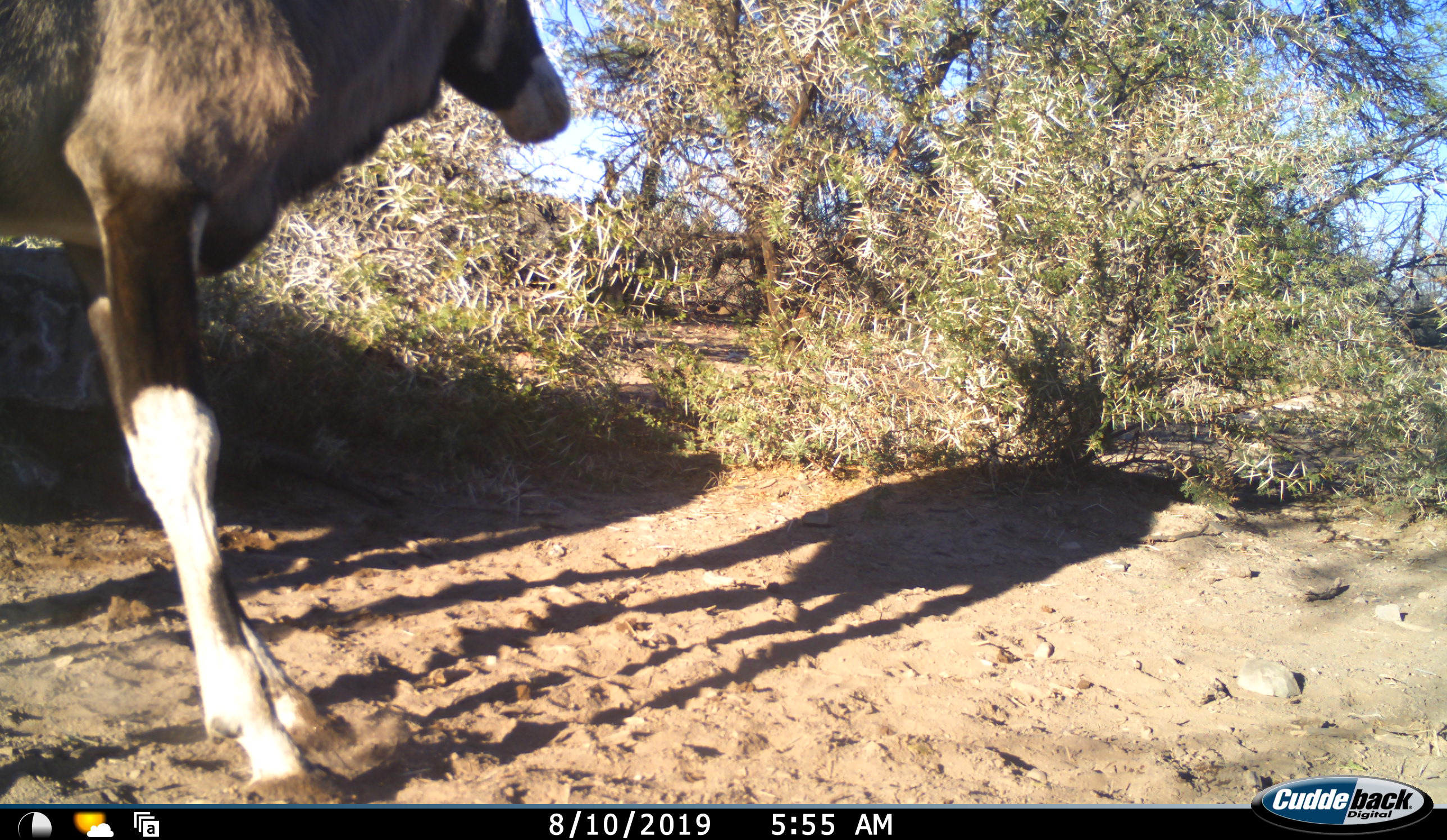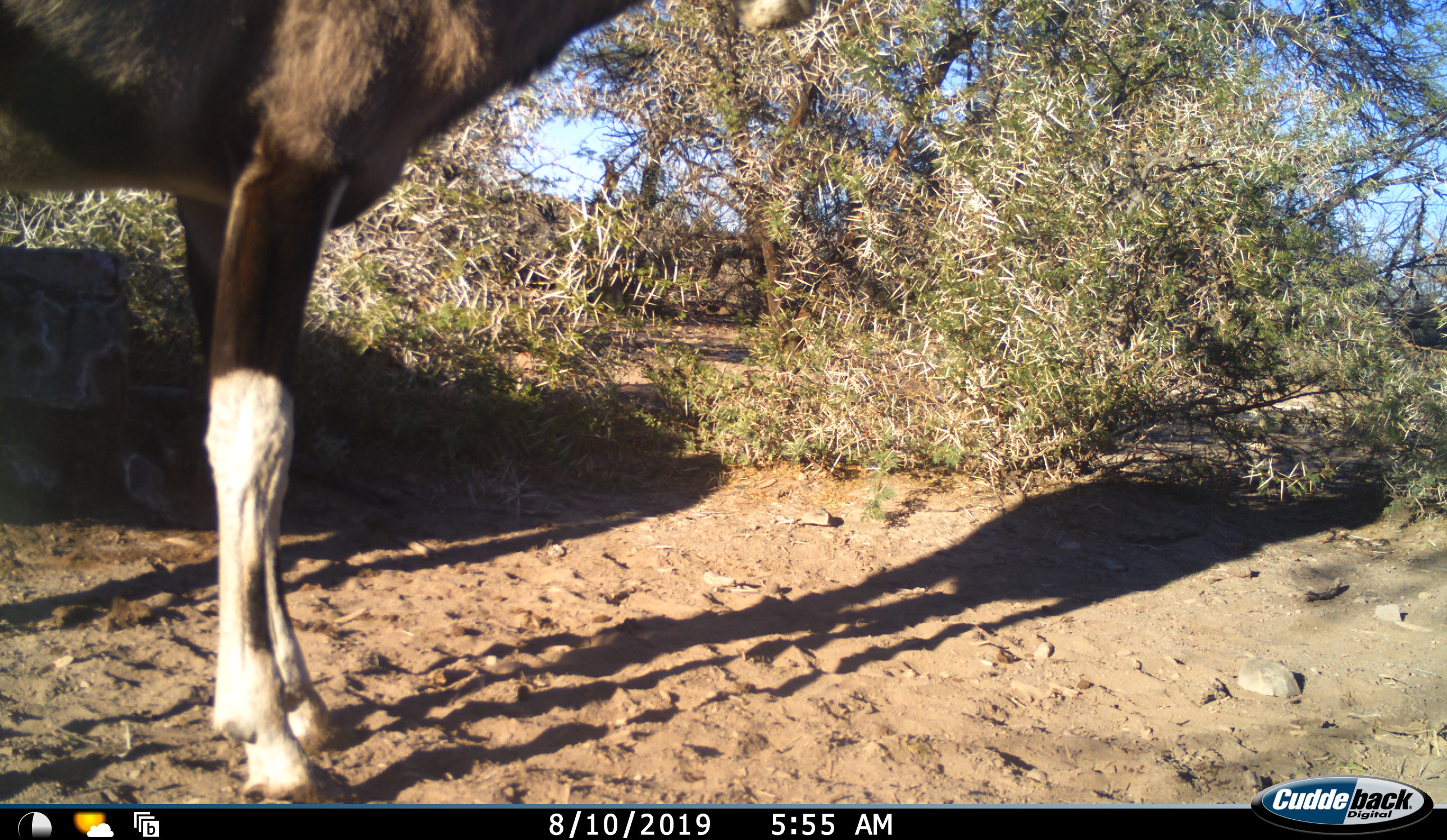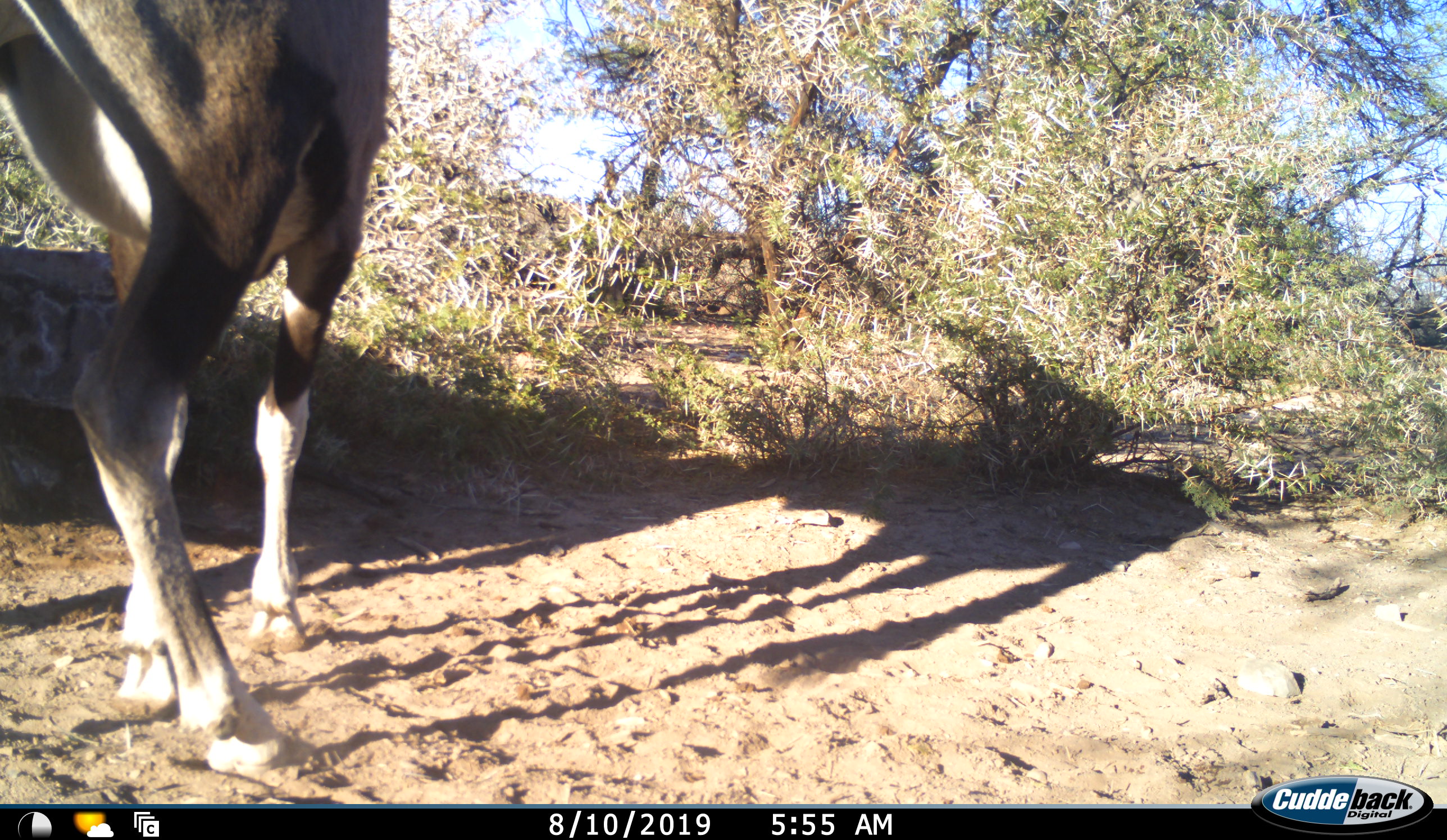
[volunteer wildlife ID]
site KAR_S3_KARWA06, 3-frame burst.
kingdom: Animalia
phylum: Chordata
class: Mammalia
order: Artiodactyla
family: Bovidae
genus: Oryx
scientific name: Oryx gazella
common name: gemsbok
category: oryx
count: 1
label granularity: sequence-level